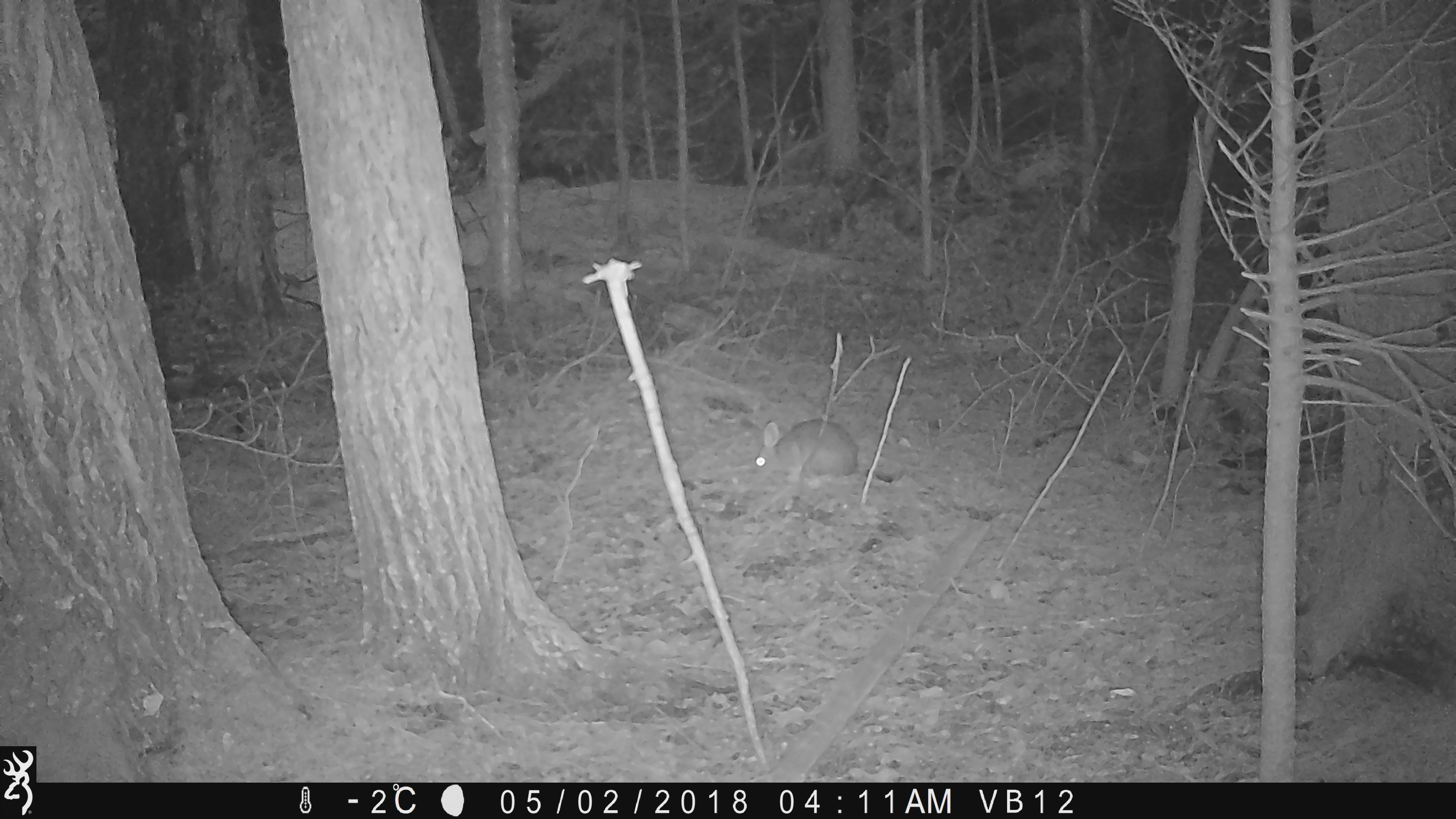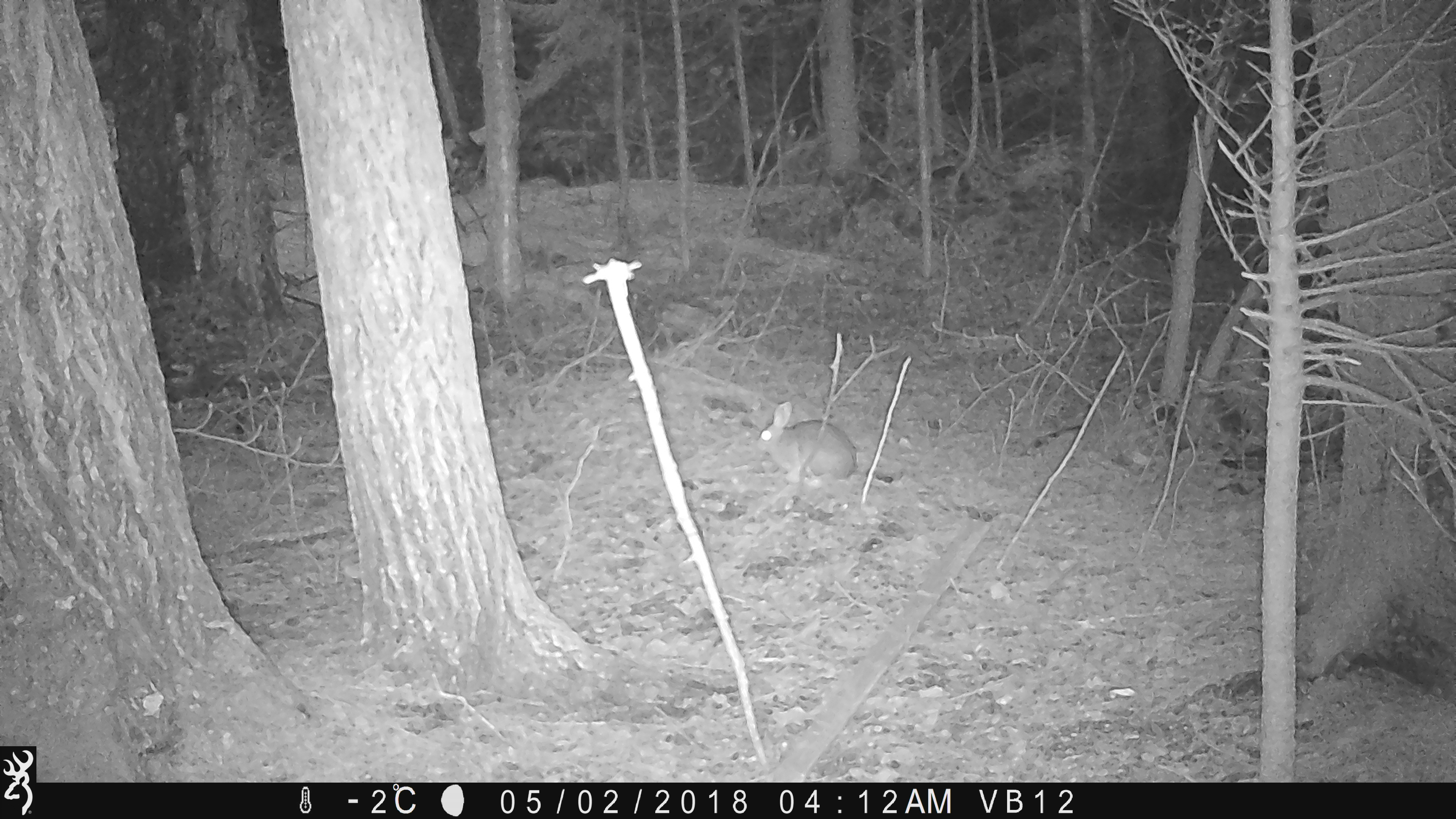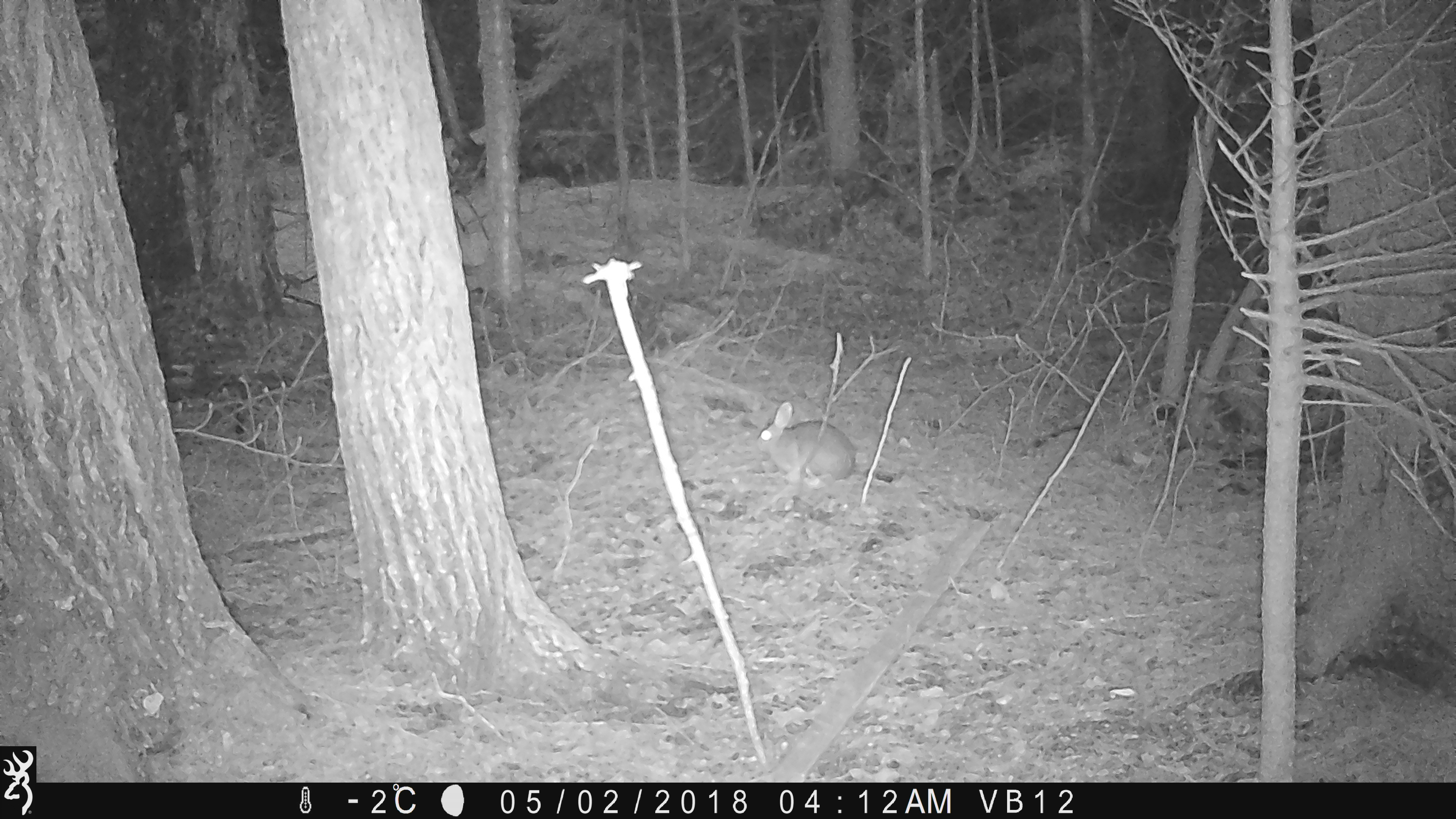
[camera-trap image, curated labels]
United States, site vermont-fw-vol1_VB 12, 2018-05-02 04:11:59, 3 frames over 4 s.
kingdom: Animalia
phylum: Chordata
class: Mammalia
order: Lagomorpha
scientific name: Lagomorpha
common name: rabbit or hare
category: rabbit or hare sp.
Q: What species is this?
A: Rabbit or hare sp. (rabbit or hare) (Lagomorpha).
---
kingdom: Animalia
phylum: Chordata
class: Mammalia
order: Lagomorpha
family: Leporidae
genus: Lepus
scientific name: Lepus americanus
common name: snowshoe hare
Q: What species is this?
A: Snowshoe hare (Lepus americanus).